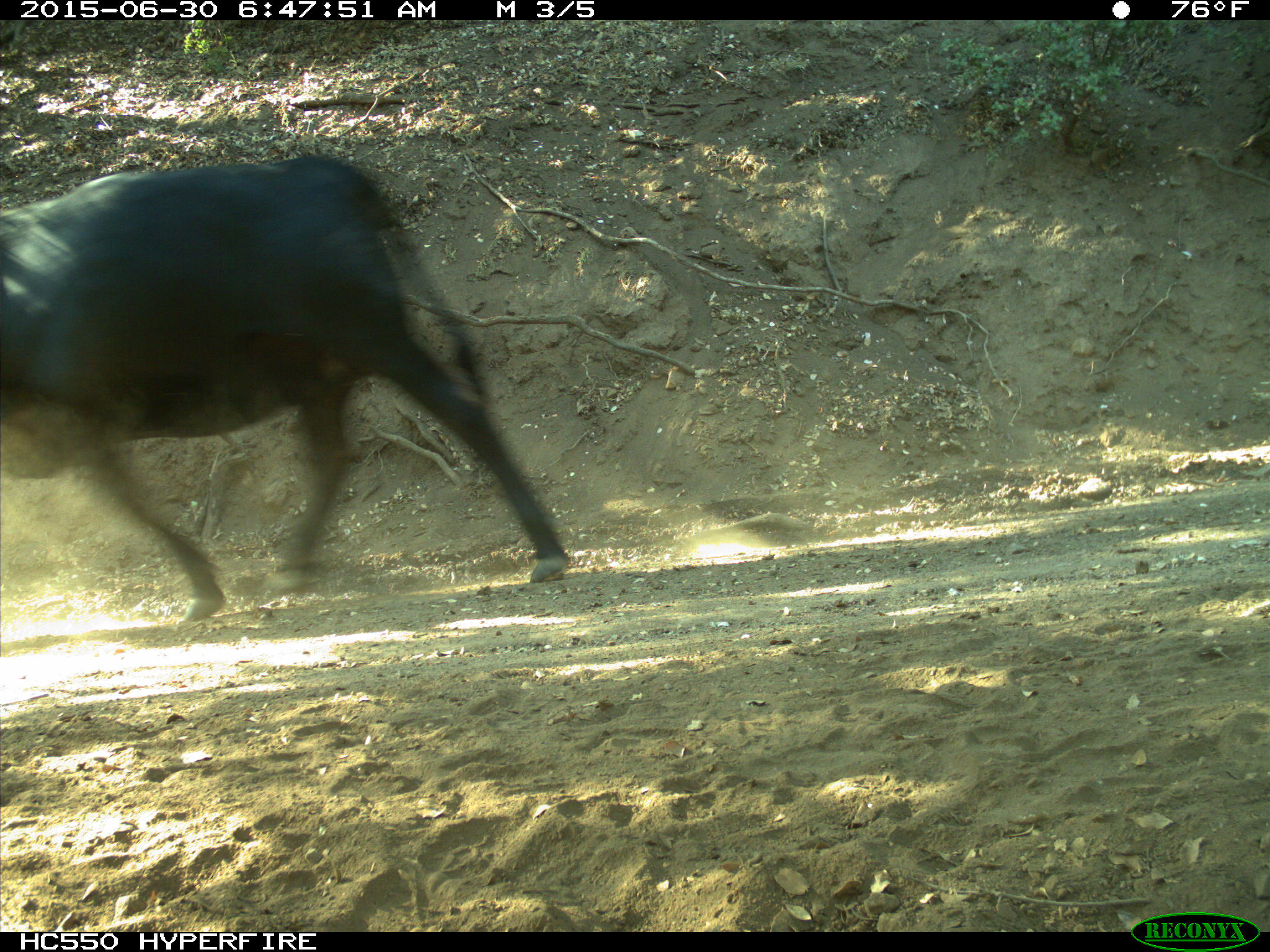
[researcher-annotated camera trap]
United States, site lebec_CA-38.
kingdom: Animalia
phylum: Chordata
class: Mammalia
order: Artiodactyla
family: Bovidae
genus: Bos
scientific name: Bos taurus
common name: domestic cow